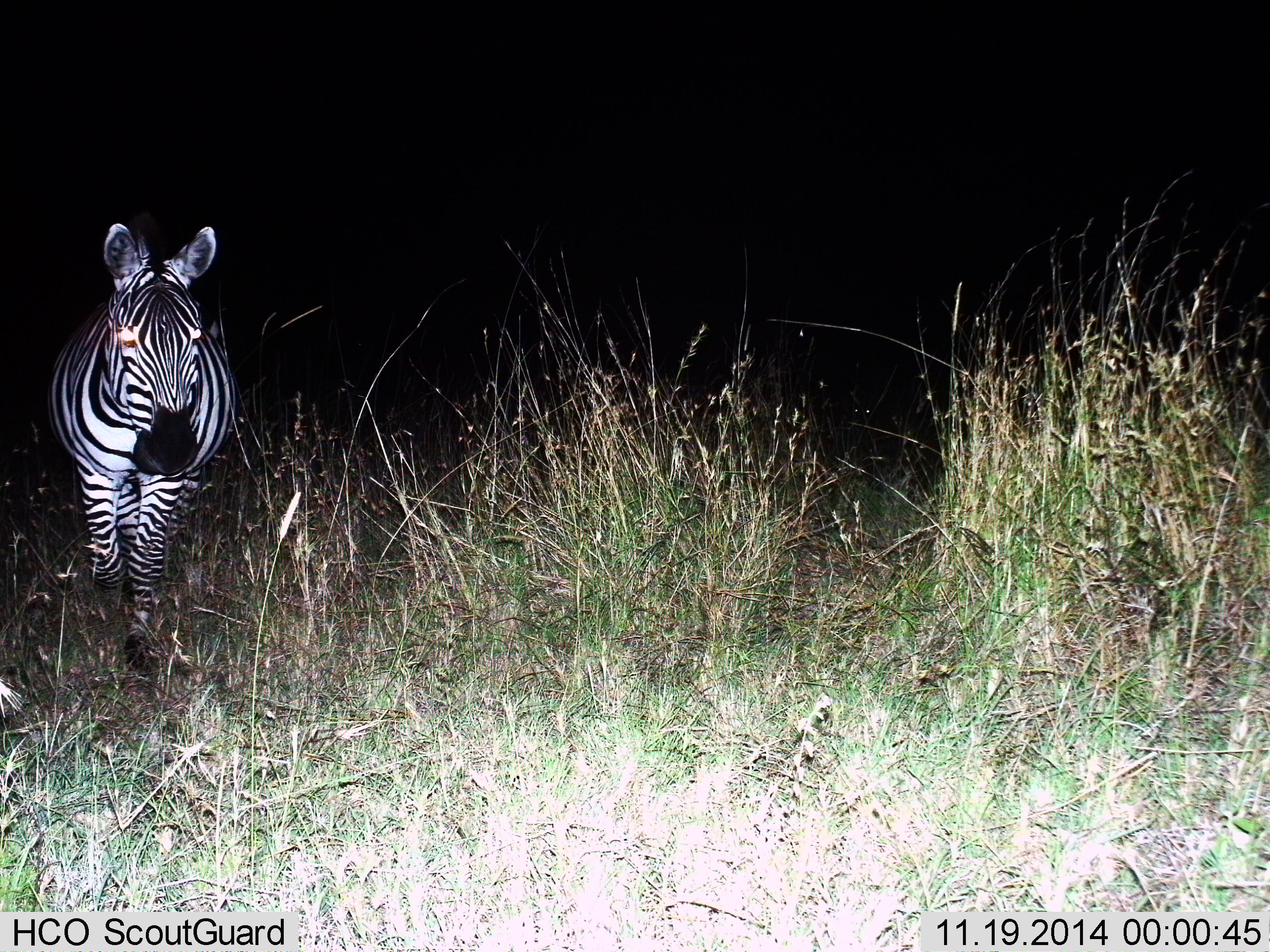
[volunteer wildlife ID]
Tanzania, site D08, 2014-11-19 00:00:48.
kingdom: Animalia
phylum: Chordata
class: Mammalia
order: Perissodactyla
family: Equidae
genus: Equus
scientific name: Equus quagga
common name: plains zebra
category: zebra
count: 1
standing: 20%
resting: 0%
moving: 90%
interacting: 0%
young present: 0%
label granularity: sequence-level